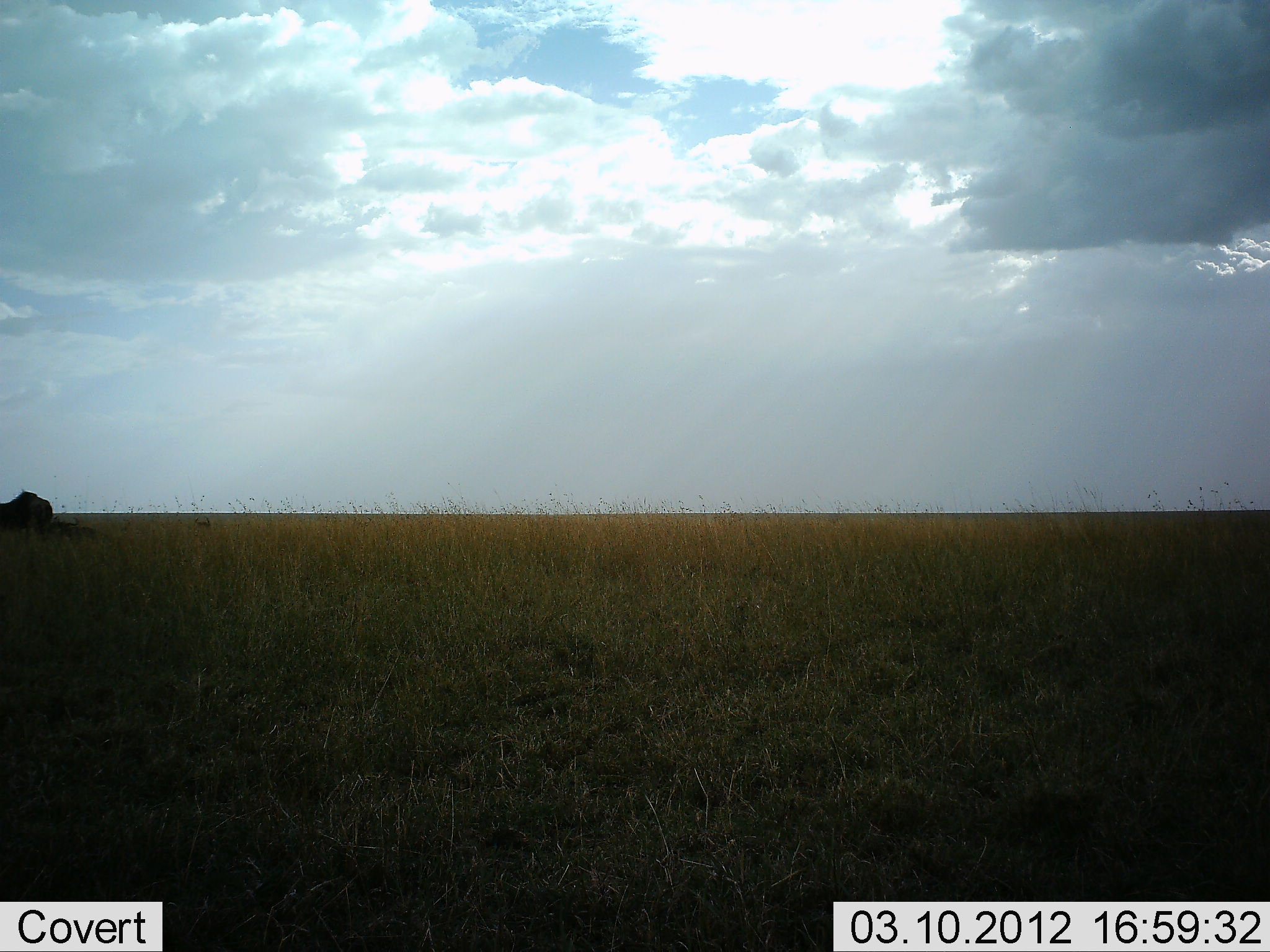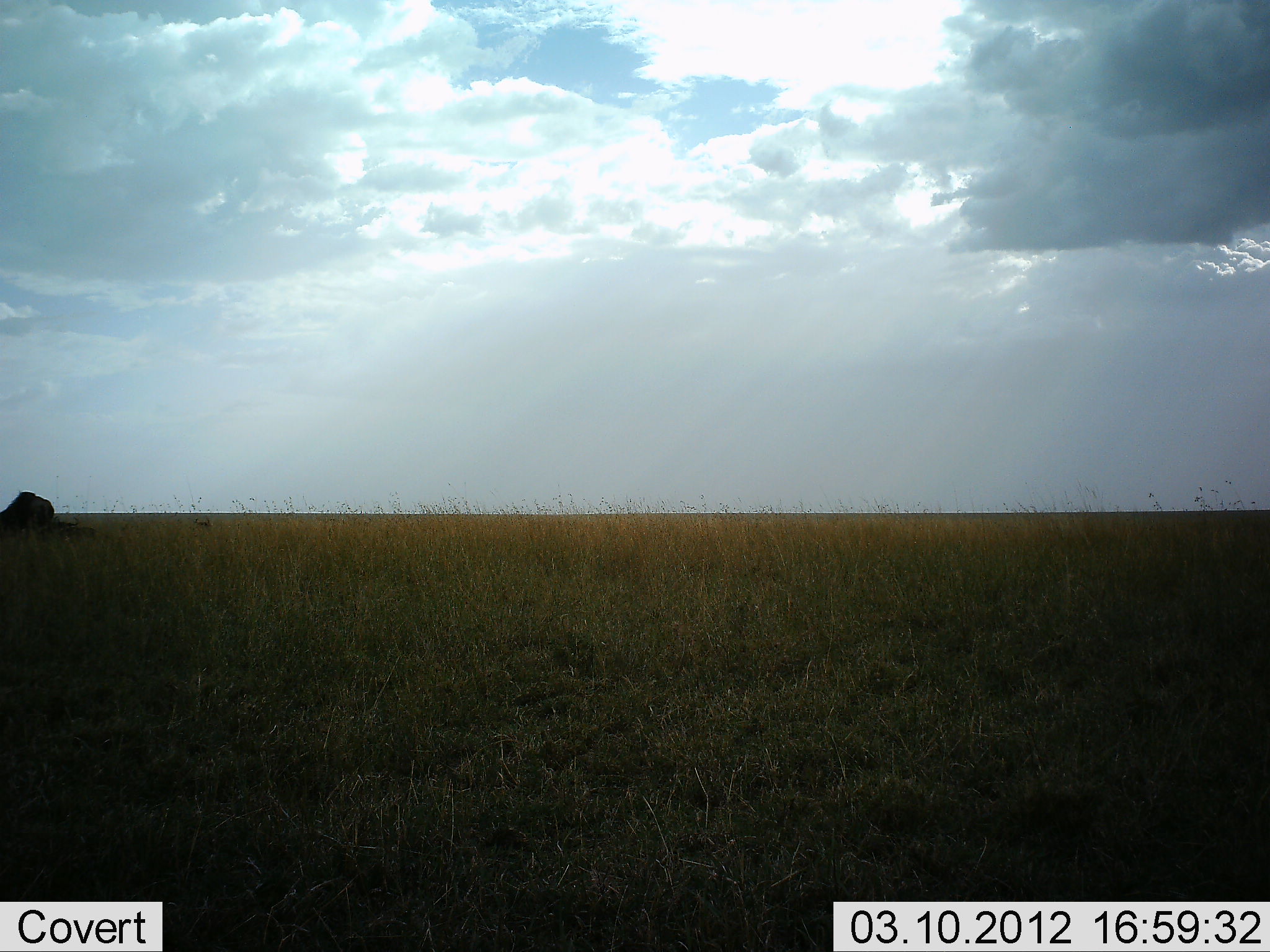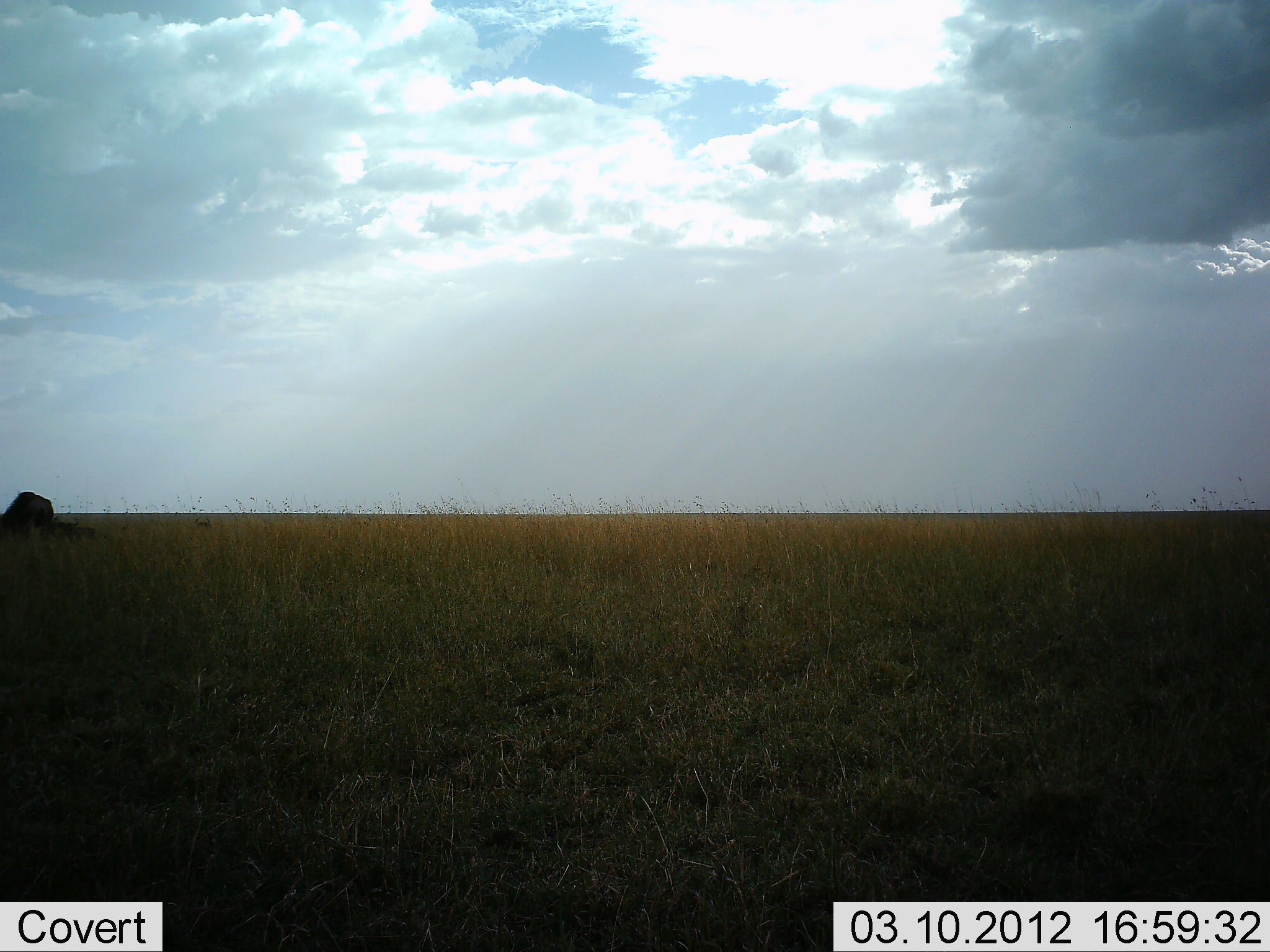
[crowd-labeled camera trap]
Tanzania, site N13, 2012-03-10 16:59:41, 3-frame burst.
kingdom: Animalia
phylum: Chordata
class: Mammalia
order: Artiodactyla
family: Bovidae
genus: Connochaetes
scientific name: Connochaetes taurinus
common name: blue wildebeest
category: wildebeest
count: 1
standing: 18%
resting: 9%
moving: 0%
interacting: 0%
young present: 9%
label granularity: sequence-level